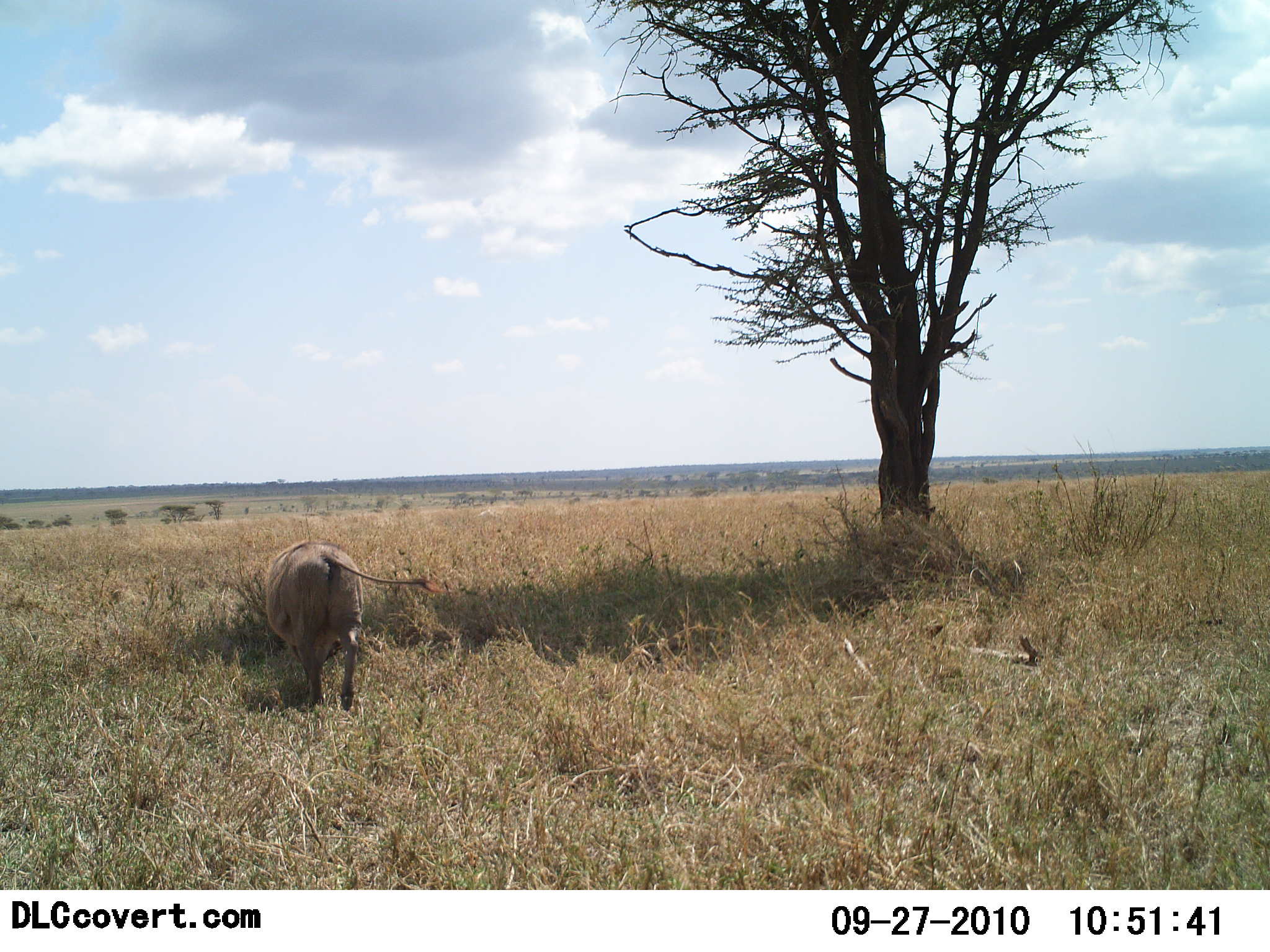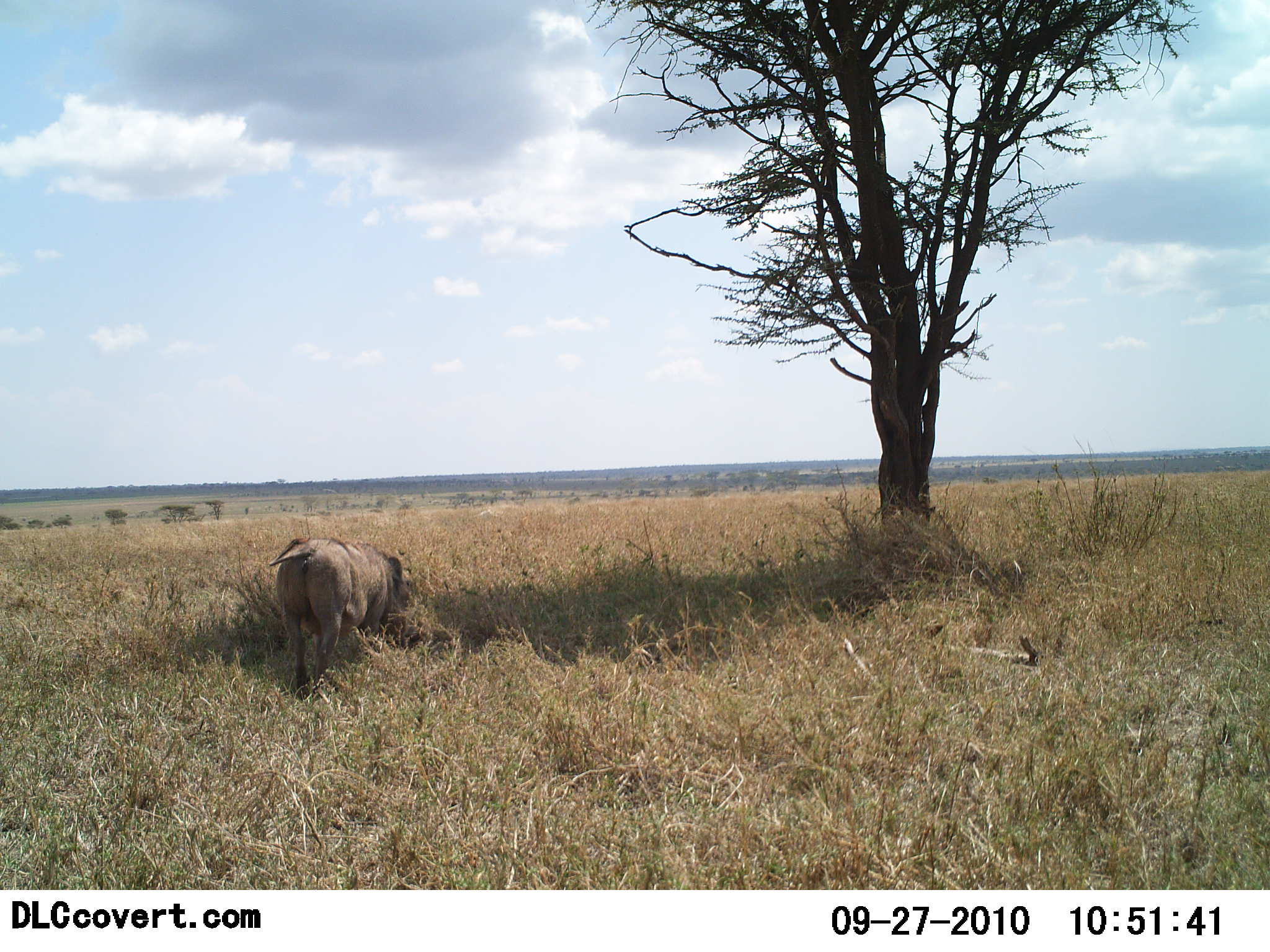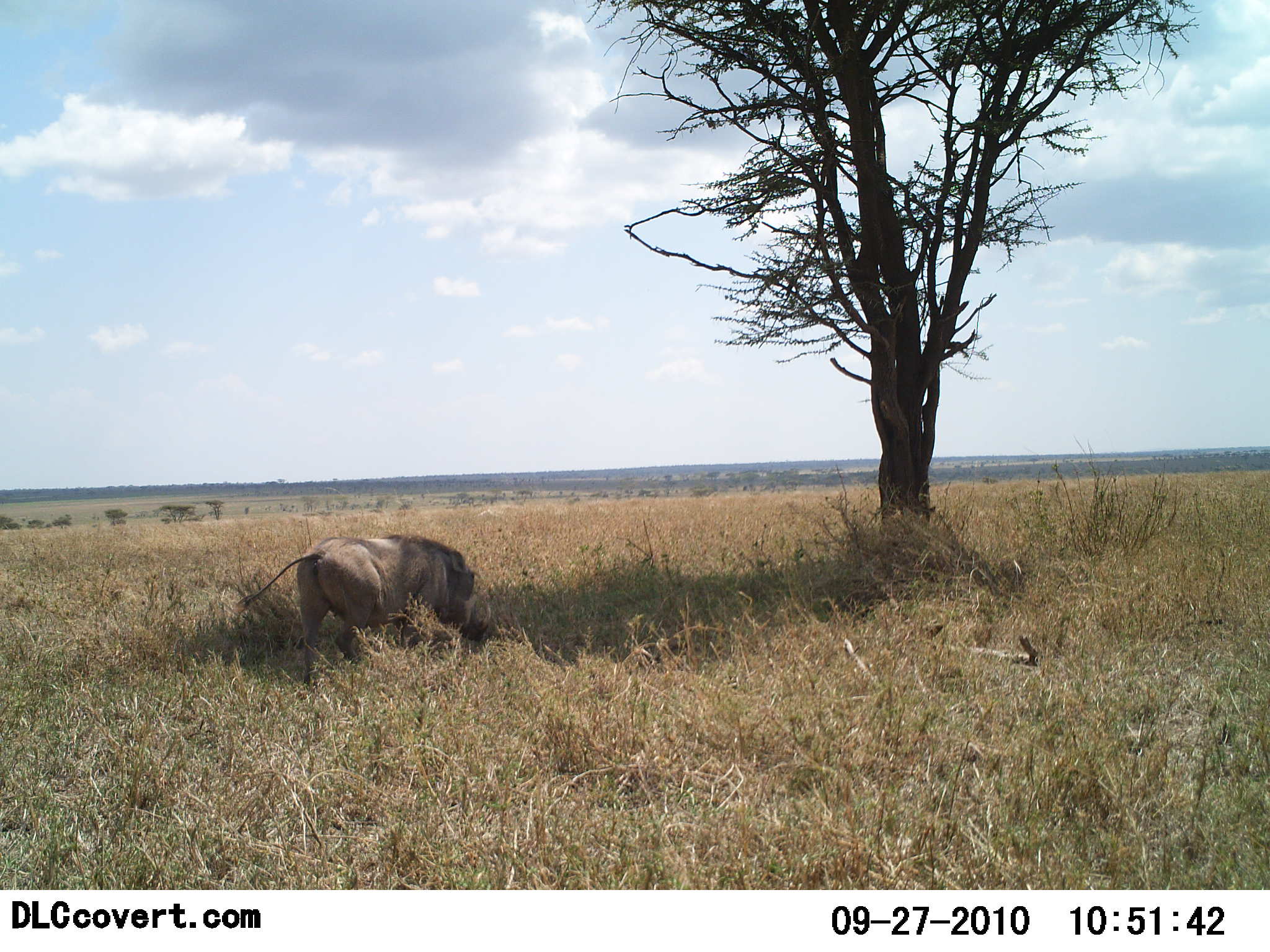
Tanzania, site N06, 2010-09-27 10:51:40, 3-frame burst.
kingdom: Animalia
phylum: Chordata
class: Mammalia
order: Artiodactyla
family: Suidae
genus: Phacochoerus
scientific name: Phacochoerus africanus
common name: warthog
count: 1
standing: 6%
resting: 0%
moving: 69%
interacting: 0%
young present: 0%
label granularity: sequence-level